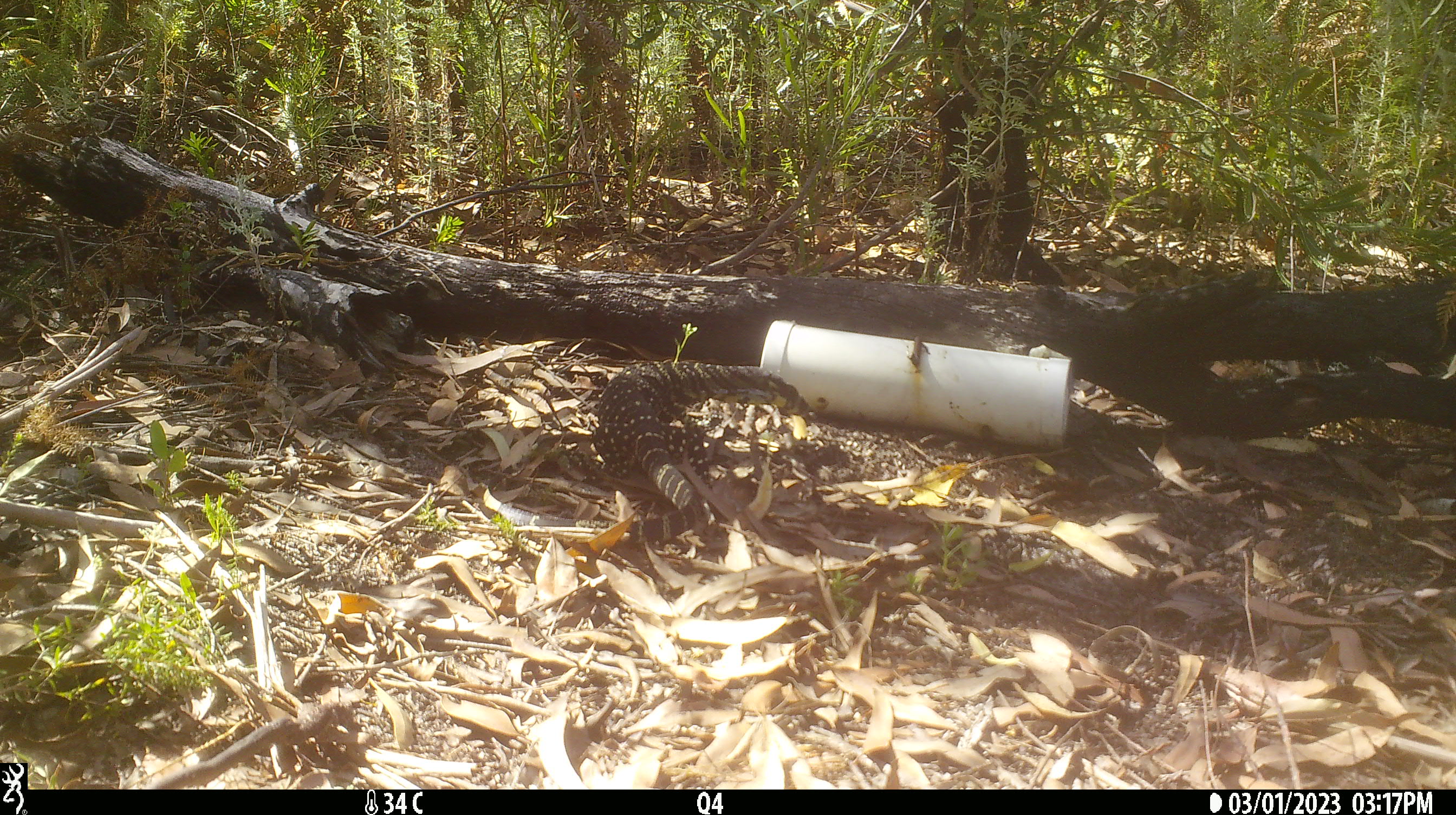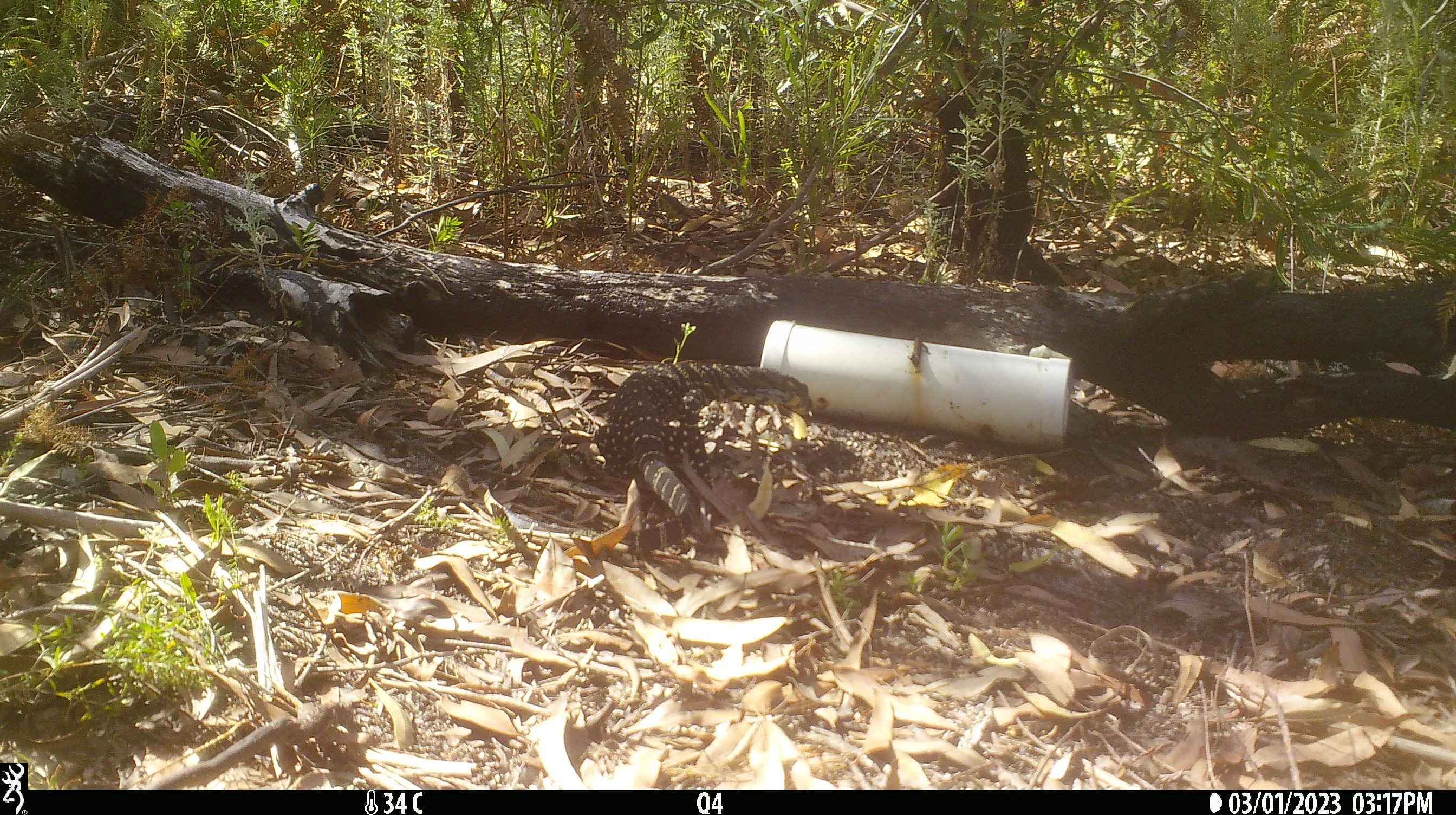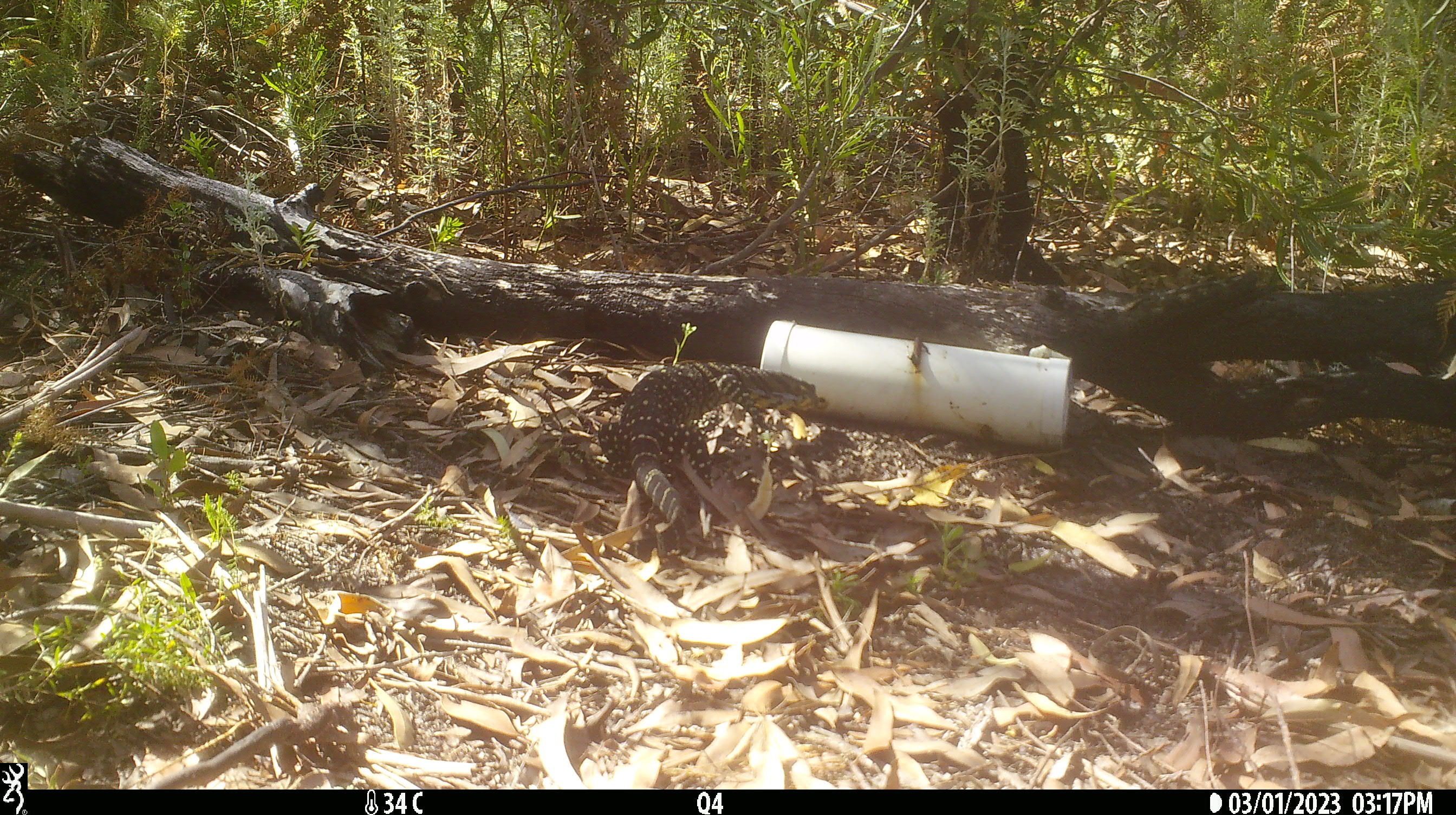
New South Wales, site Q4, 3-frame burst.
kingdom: Animalia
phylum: Chordata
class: Reptilia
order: Squamata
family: Varanidae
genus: Varanus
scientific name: Varanus varius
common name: lace monitor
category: goanna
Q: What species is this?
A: Goanna (lace monitor) (Varanus varius).